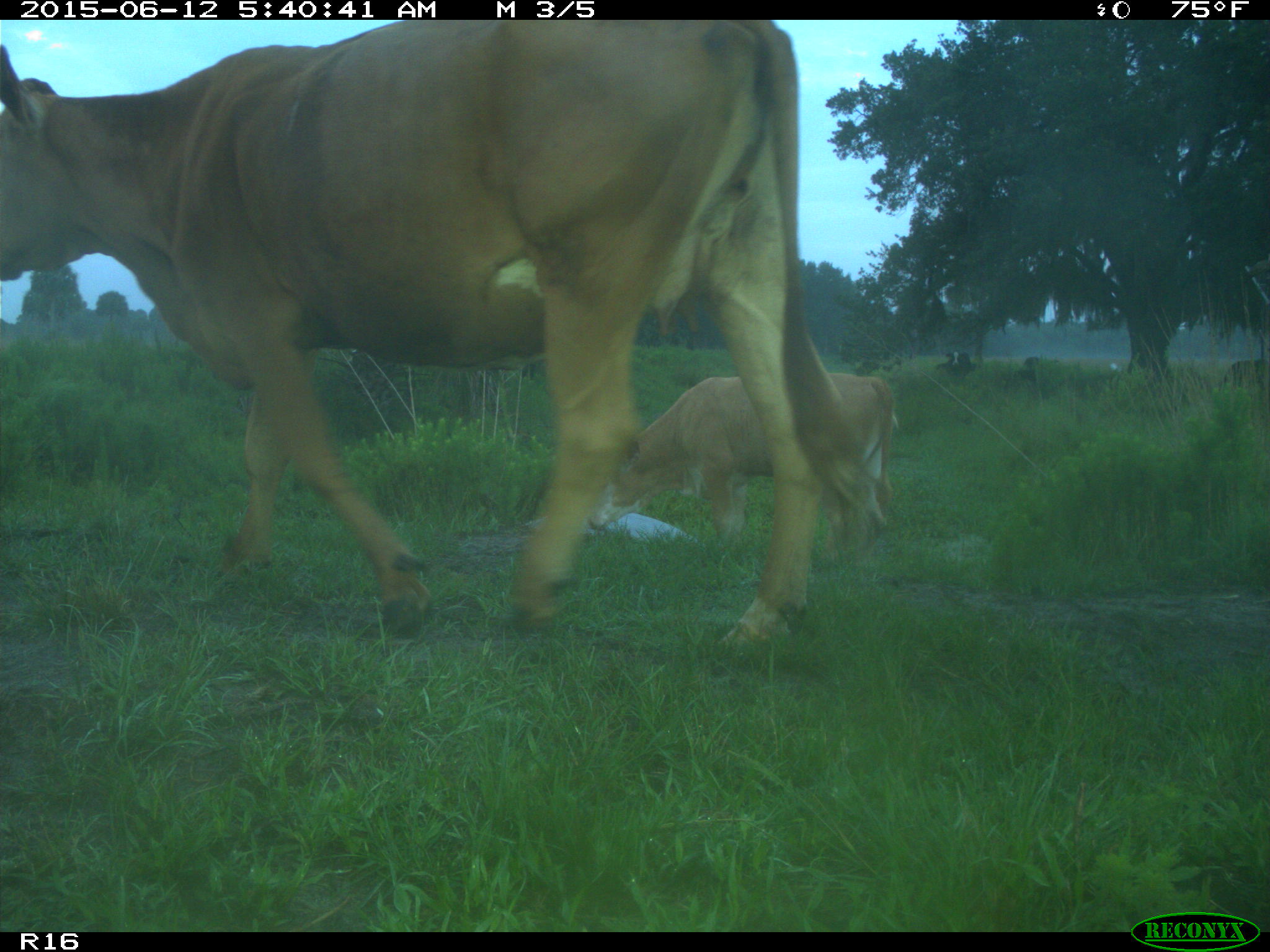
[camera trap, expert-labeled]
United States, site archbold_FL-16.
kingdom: Animalia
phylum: Chordata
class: Mammalia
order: Artiodactyla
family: Bovidae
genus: Bos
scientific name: Bos taurus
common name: domestic cow